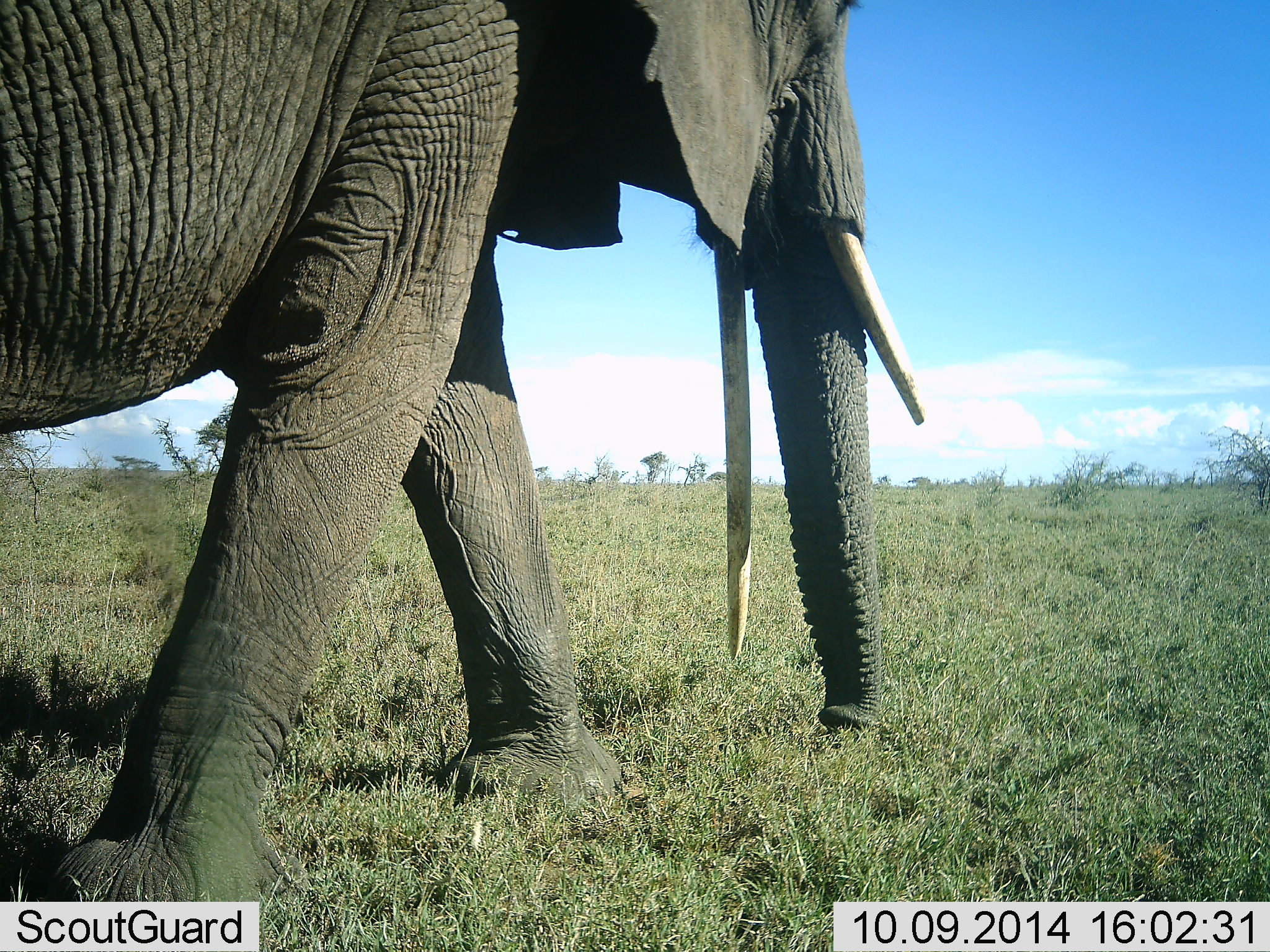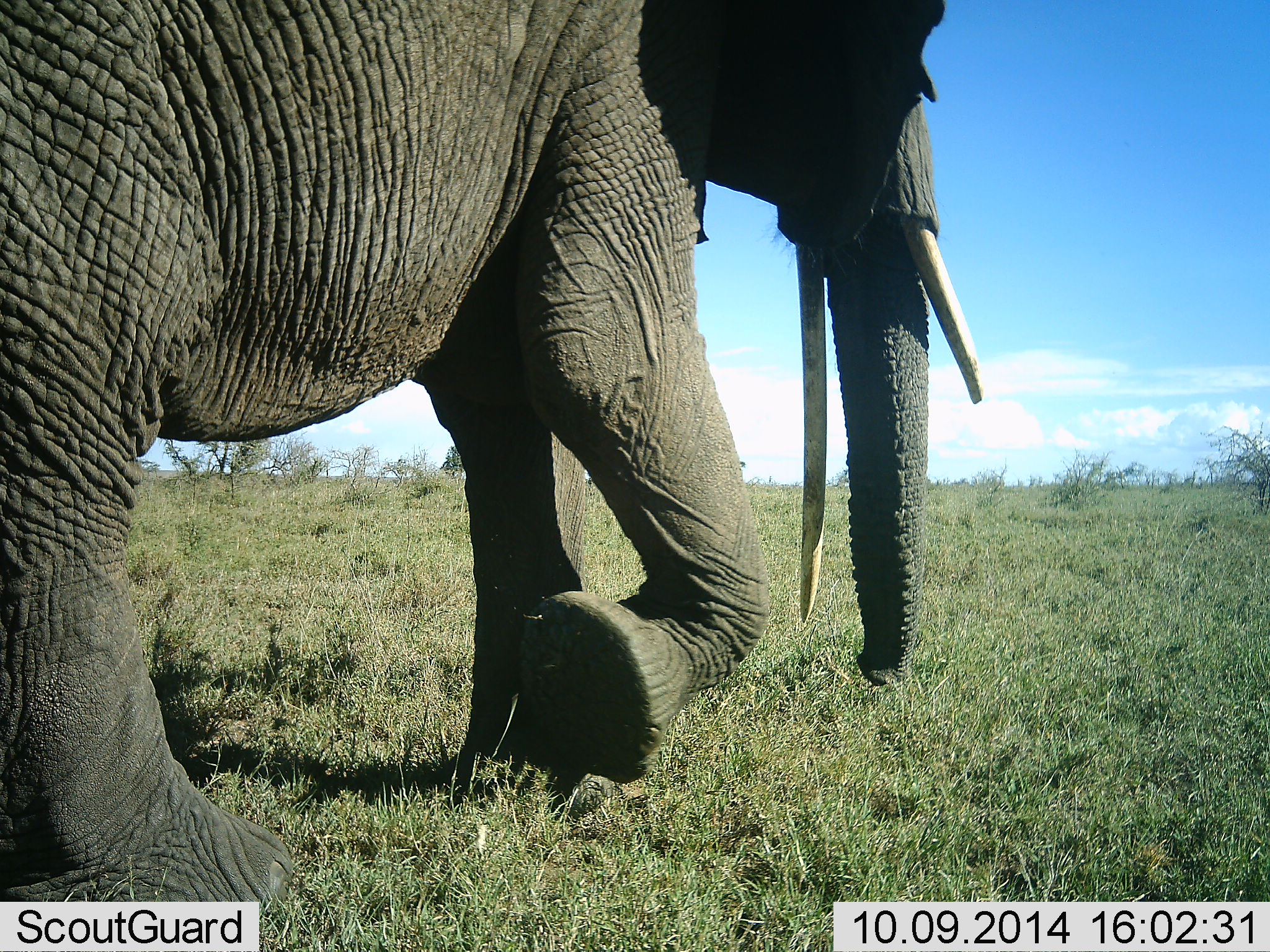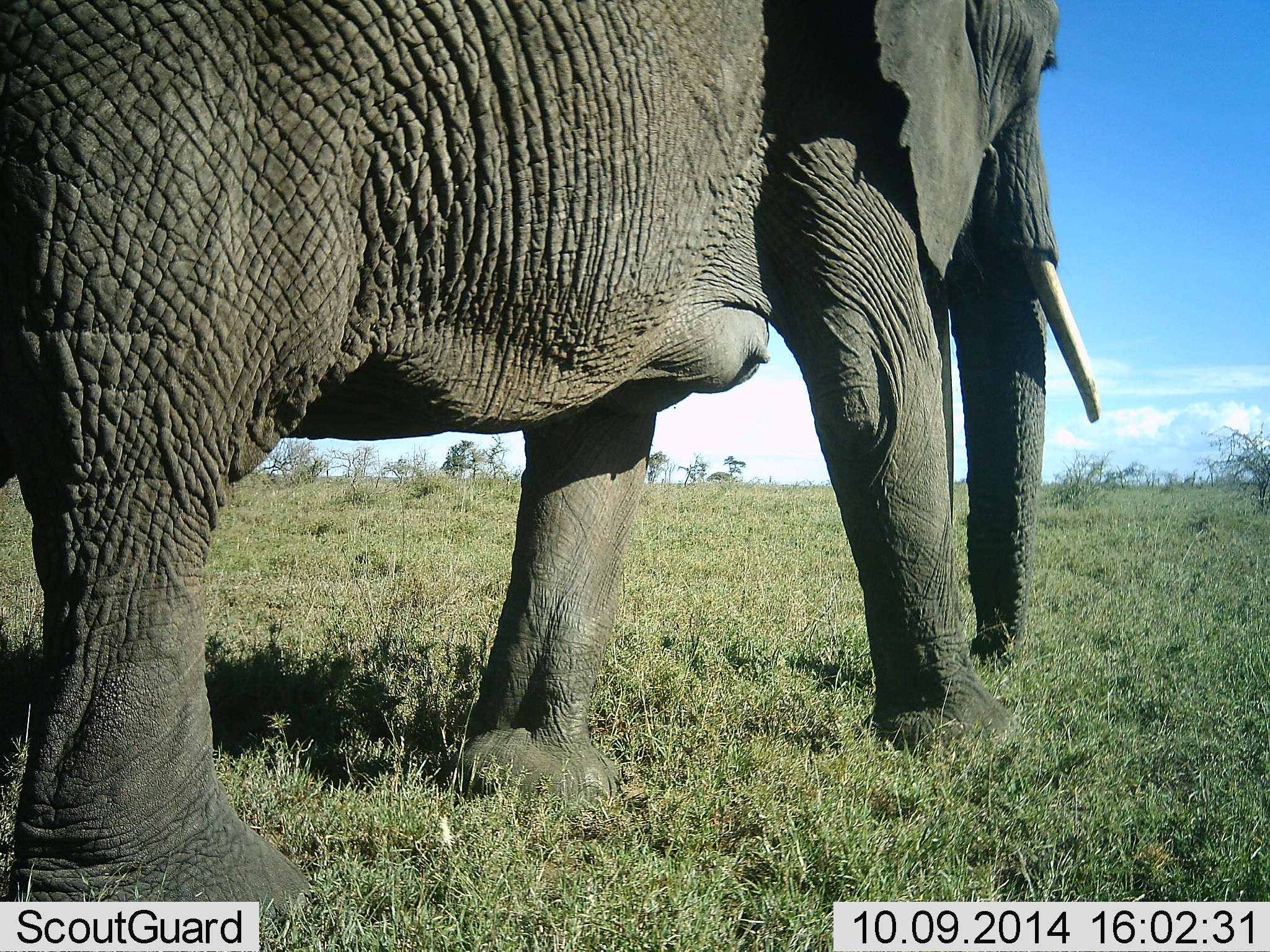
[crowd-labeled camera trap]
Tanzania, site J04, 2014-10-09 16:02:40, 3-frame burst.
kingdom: Animalia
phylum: Chordata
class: Mammalia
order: Proboscidea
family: Elephantidae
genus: Loxodonta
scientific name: Loxodonta africana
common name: african bush elephant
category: elephant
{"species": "elephant (african bush elephant) (Loxodonta africana)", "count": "1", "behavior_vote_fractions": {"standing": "10%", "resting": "0%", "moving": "100%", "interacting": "0%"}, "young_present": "0%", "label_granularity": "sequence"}